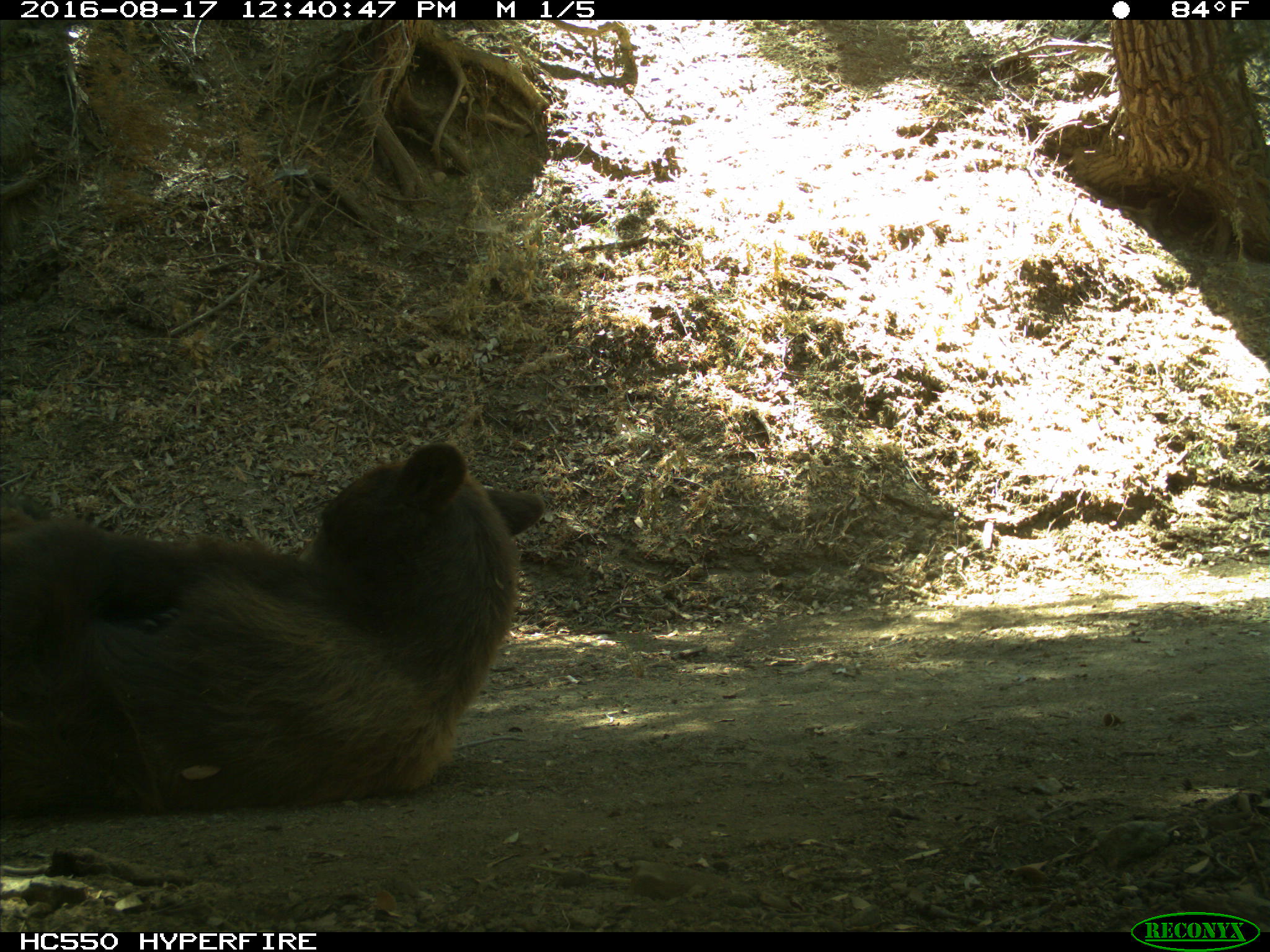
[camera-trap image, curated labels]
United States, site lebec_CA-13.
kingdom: Animalia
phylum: Chordata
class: Mammalia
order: Carnivora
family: Ursidae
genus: Ursus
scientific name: Ursus americanus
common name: american black bear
Ursus americanus (american black bear).